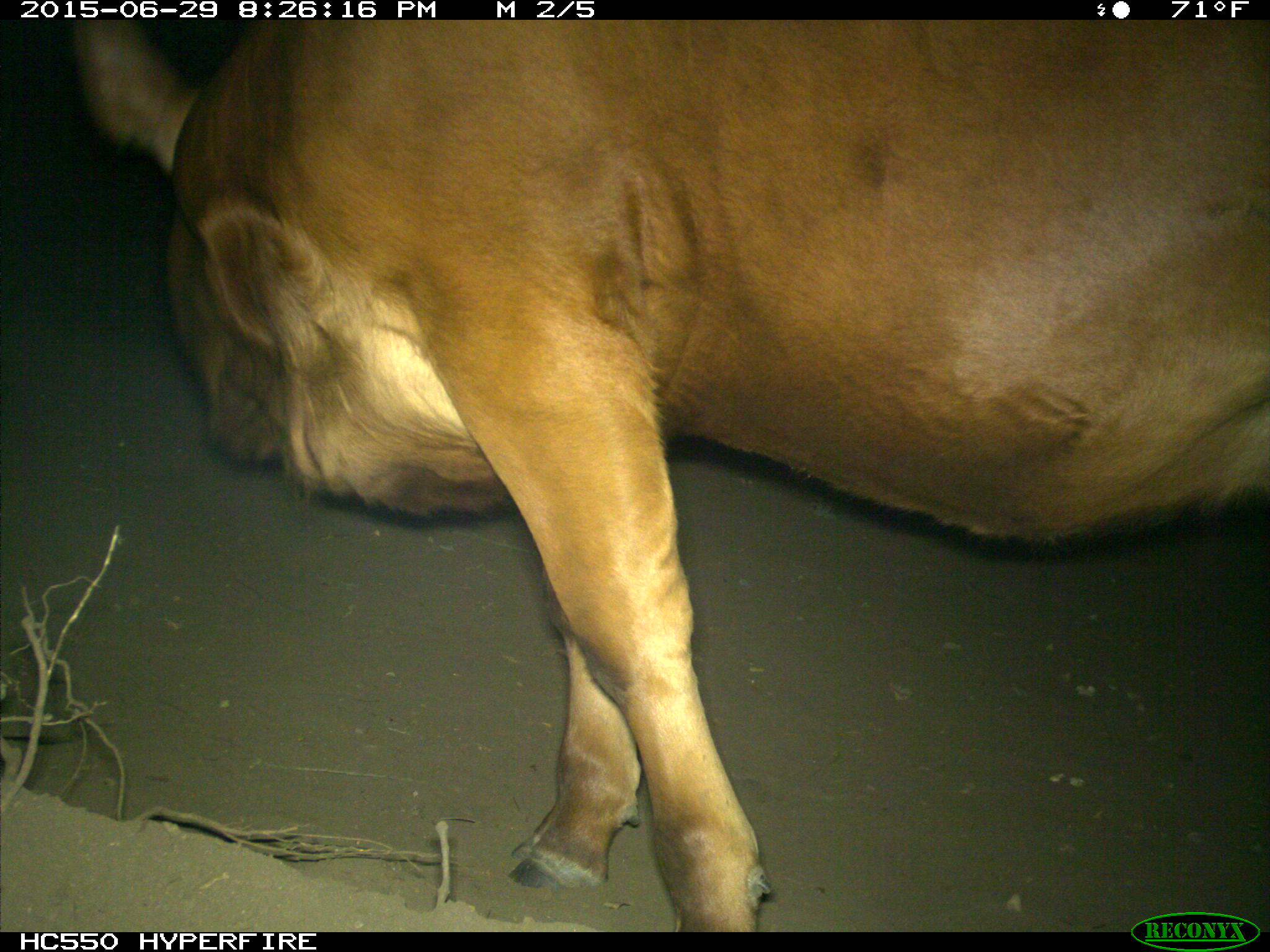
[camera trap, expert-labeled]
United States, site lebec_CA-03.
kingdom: Animalia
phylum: Chordata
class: Mammalia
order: Artiodactyla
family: Bovidae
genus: Bos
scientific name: Bos taurus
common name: domestic cow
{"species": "Bos taurus (domestic cow)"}